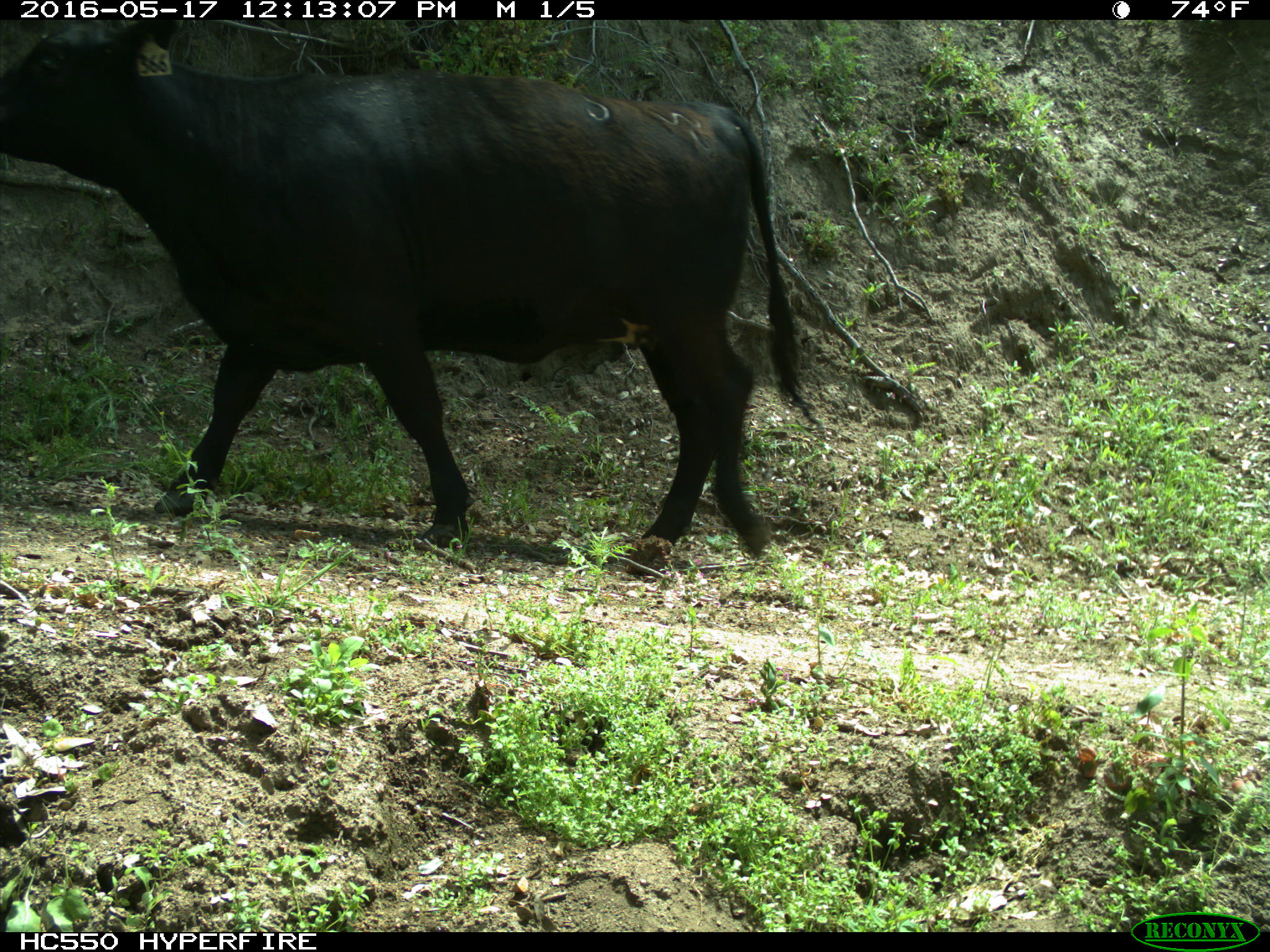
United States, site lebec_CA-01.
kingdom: Animalia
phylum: Chordata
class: Mammalia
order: Artiodactyla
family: Bovidae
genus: Bos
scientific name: Bos taurus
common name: domestic cow